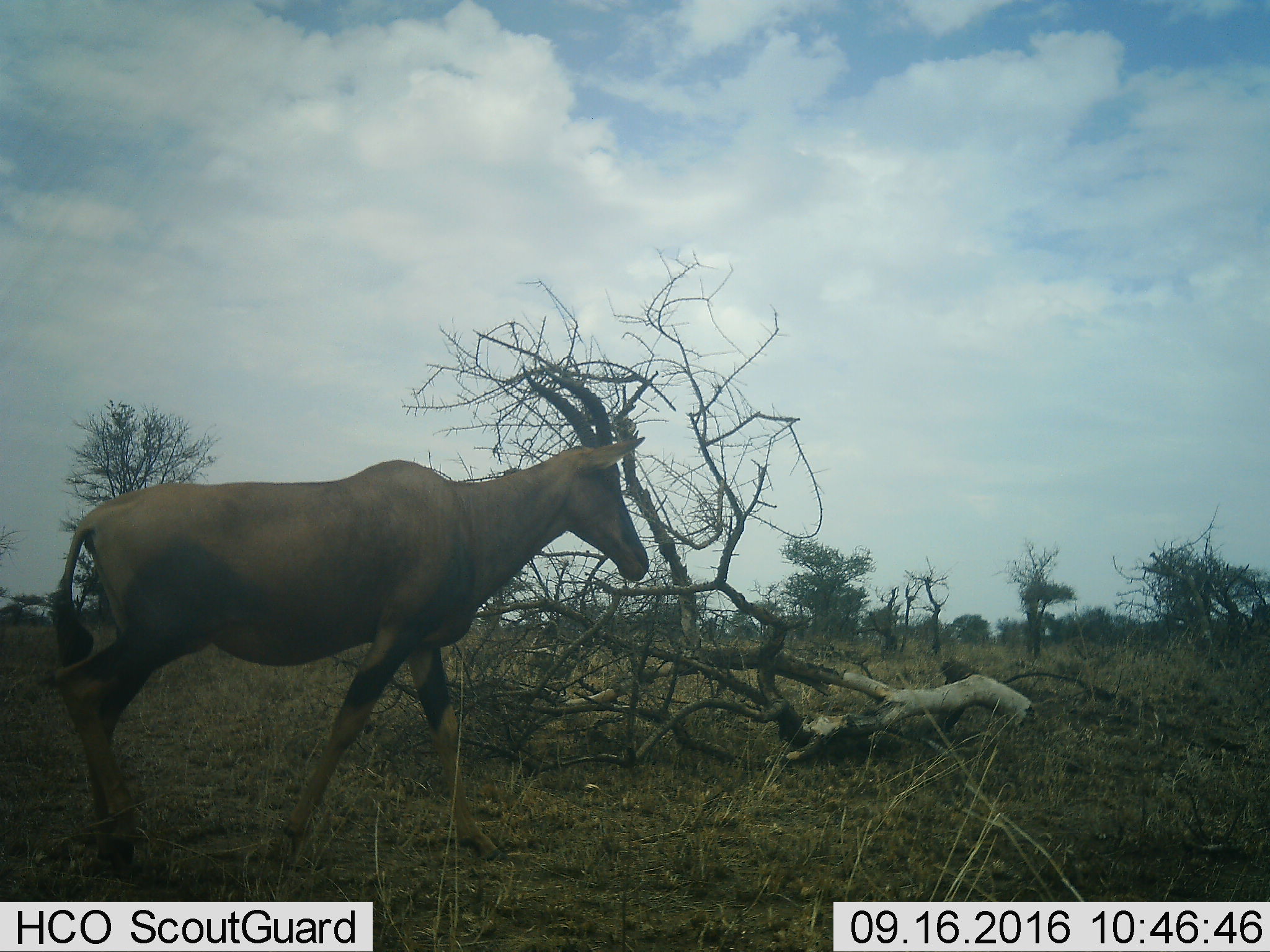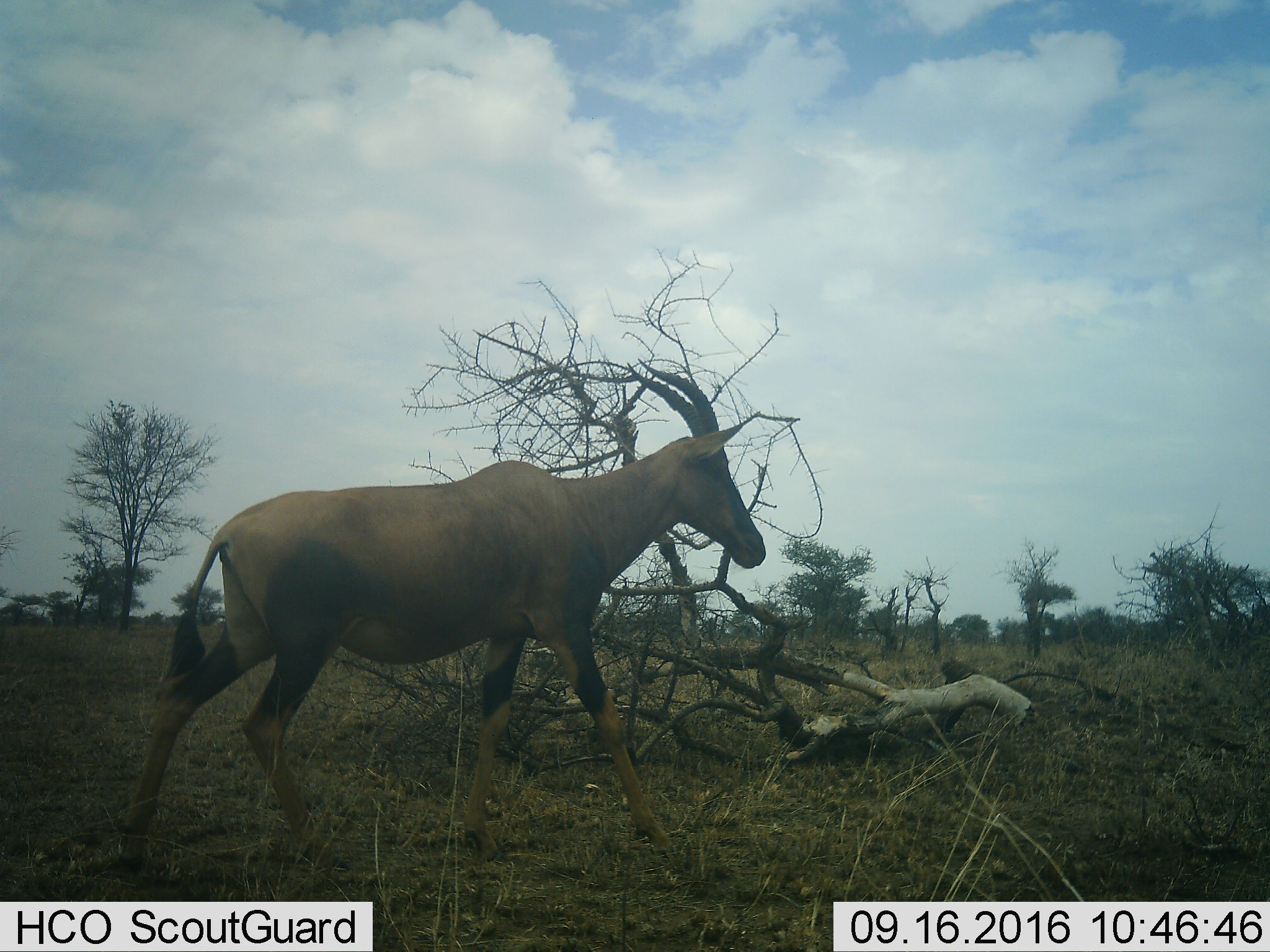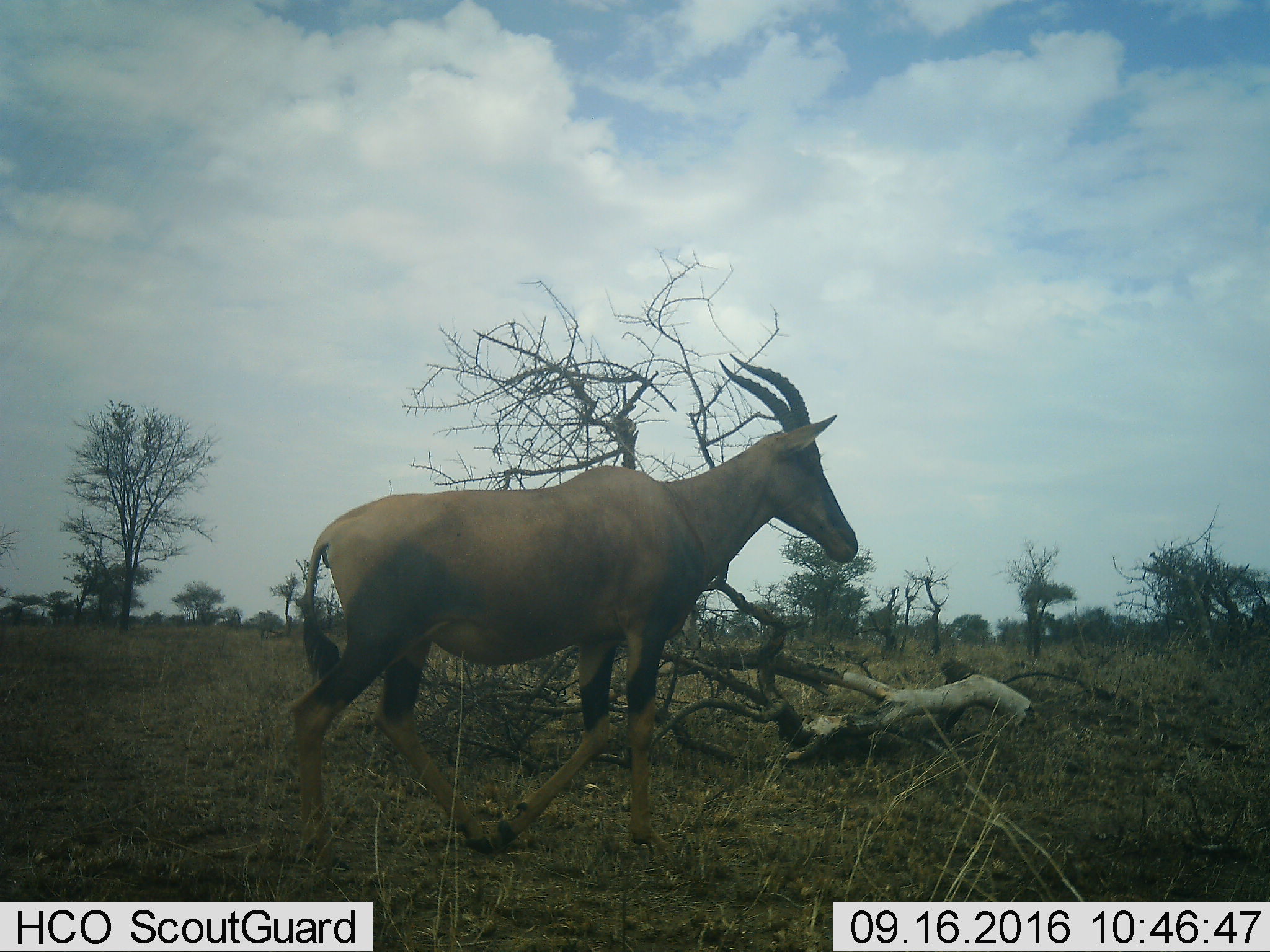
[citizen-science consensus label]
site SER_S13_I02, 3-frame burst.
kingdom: Animalia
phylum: Chordata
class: Mammalia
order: Artiodactyla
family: Bovidae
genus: Damaliscus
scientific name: Damaliscus lunatus jimela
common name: topi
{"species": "topi (Damaliscus lunatus jimela)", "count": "1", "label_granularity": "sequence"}